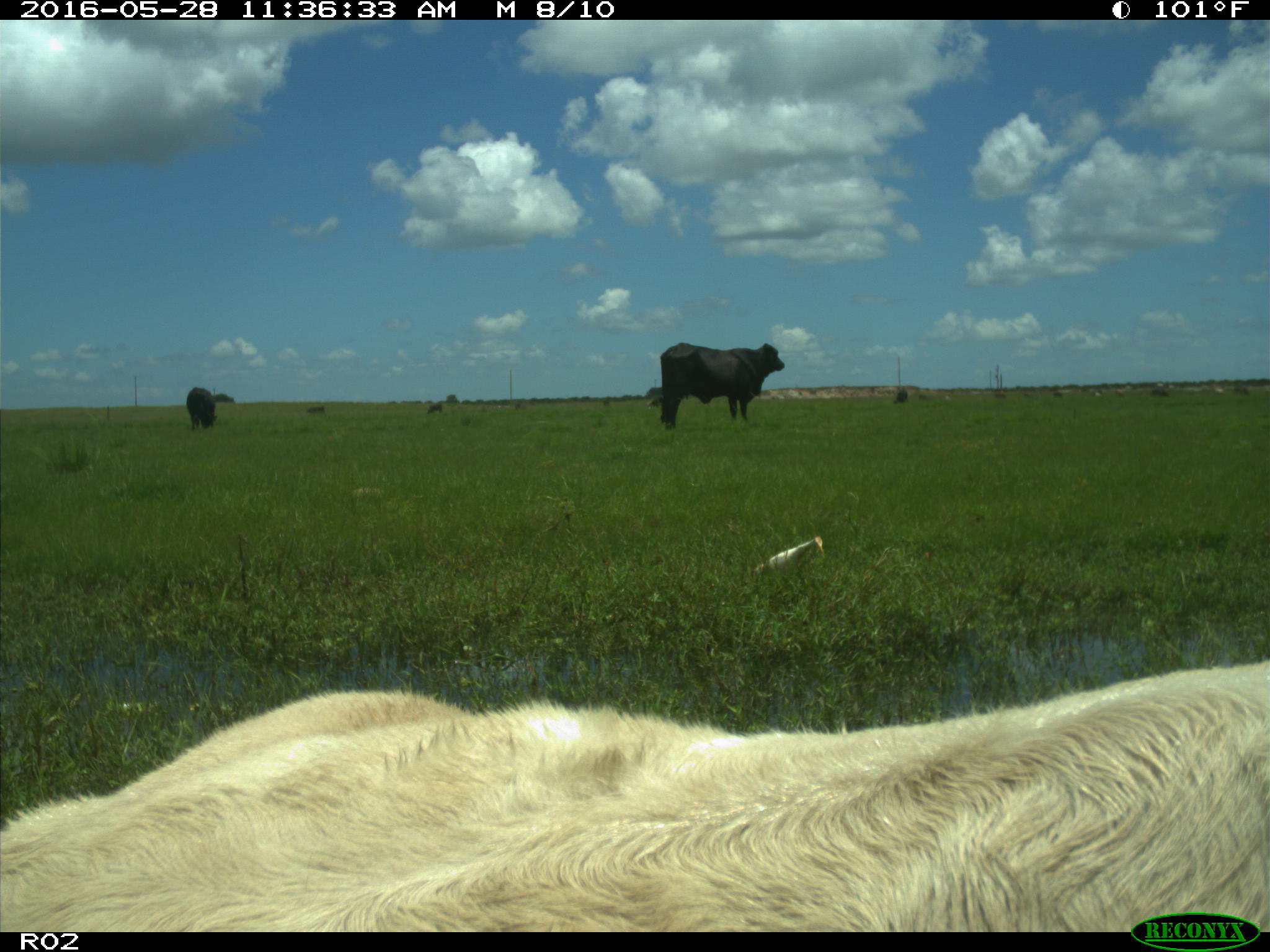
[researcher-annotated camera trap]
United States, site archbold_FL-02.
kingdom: Animalia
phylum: Chordata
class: Mammalia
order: Artiodactyla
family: Bovidae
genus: Bos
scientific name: Bos taurus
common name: domestic cow